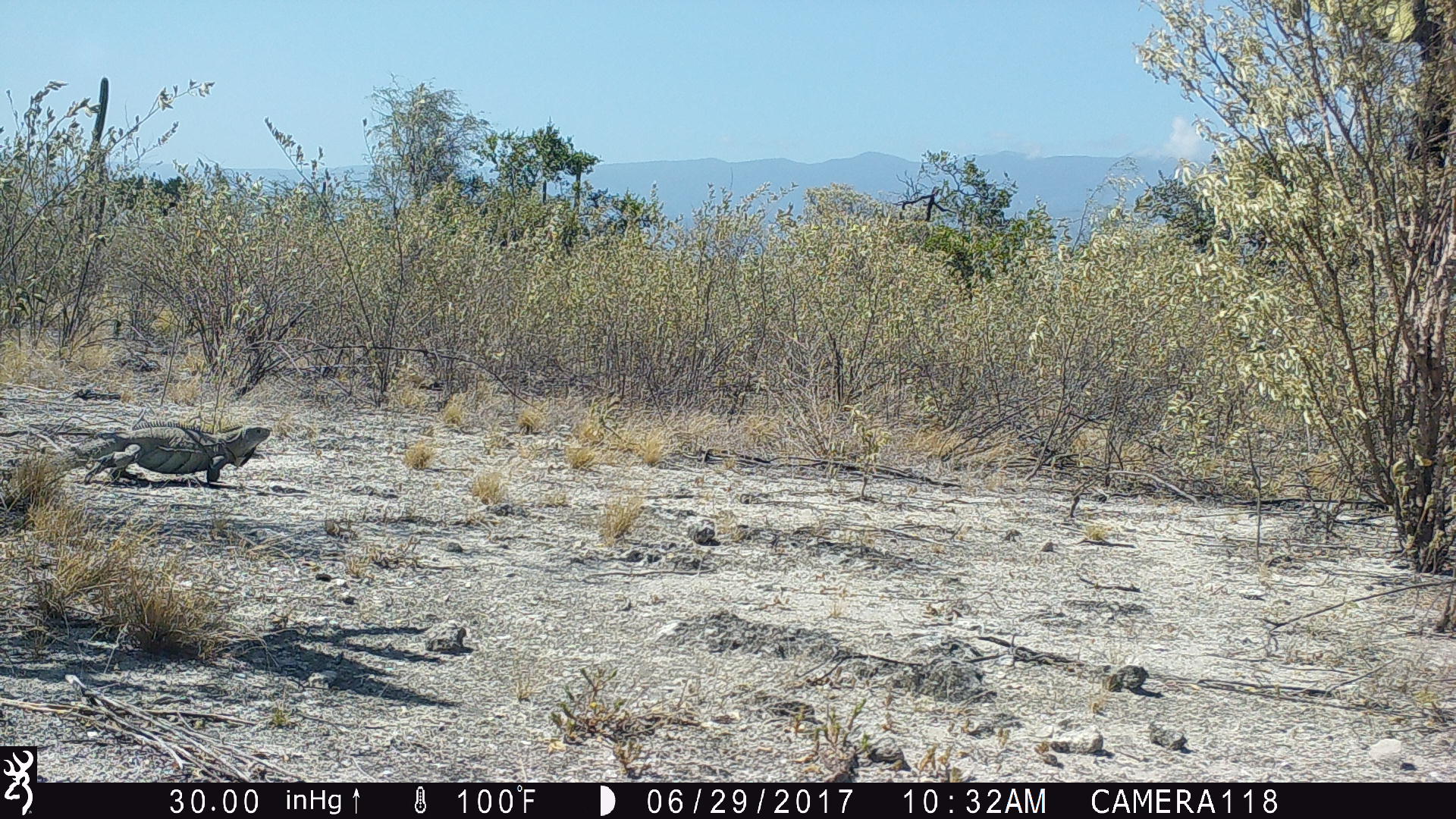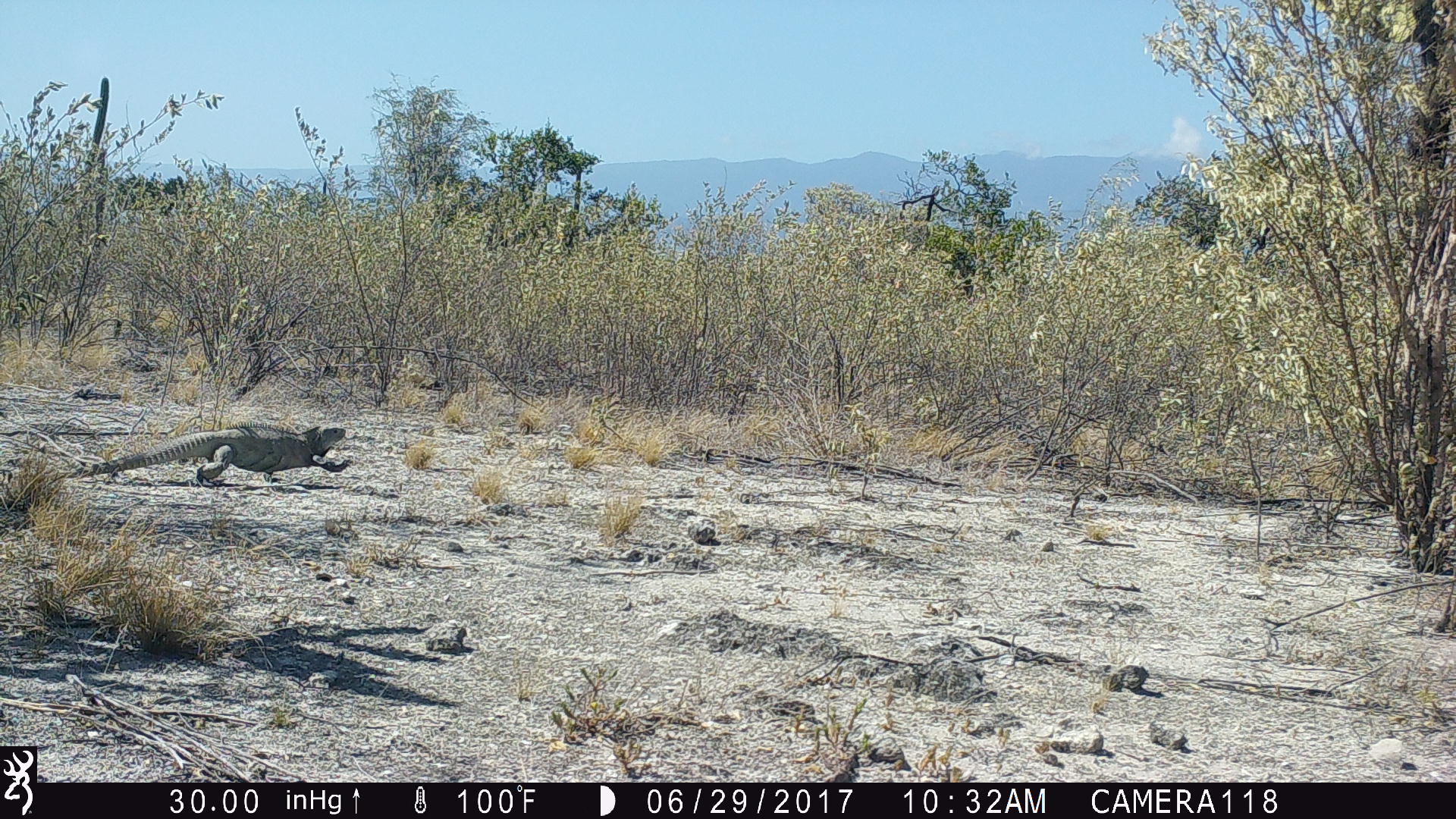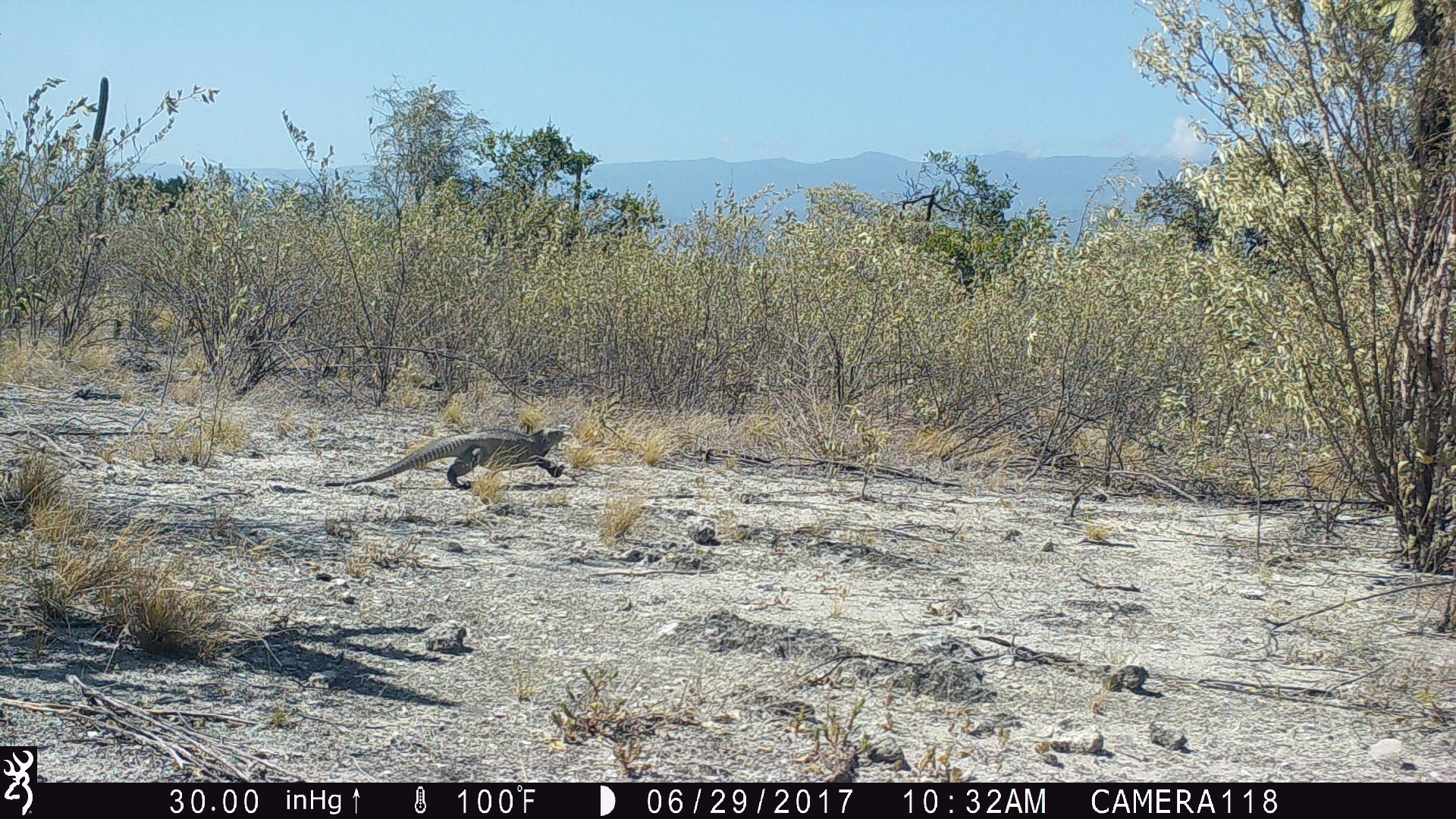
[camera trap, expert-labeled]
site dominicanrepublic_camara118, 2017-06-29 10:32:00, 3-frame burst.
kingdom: Animalia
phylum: Chordata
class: Reptilia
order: Squamata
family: Iguanidae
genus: Iguana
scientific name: Iguana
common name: typical iguanas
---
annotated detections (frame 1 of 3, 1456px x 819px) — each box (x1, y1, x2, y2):
iguana: (0, 422, 276, 489)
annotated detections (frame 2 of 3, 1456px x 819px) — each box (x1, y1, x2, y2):
iguana: (102, 424, 349, 489)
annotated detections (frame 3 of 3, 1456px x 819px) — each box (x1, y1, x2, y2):
iguana: (334, 425, 570, 494)